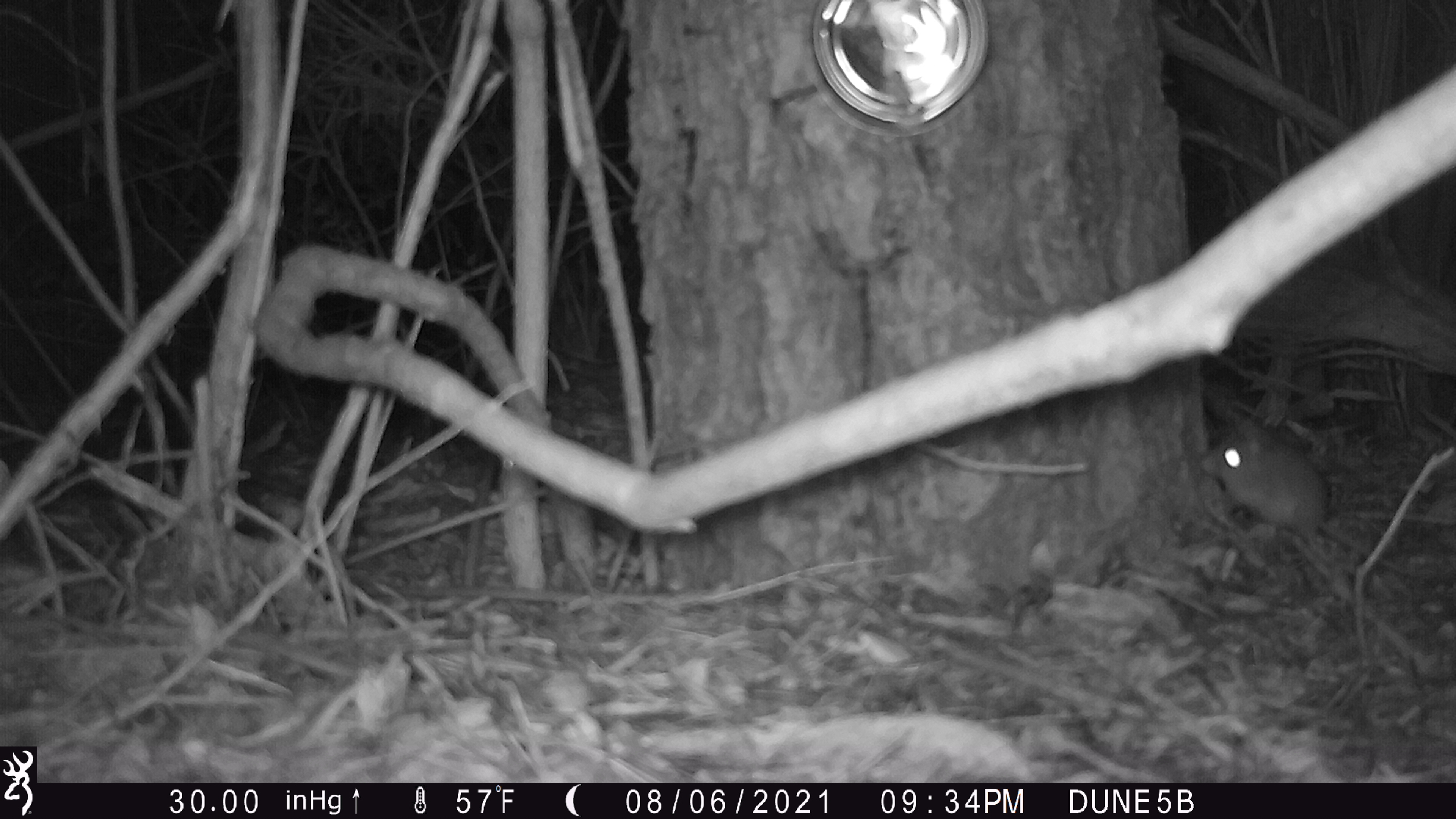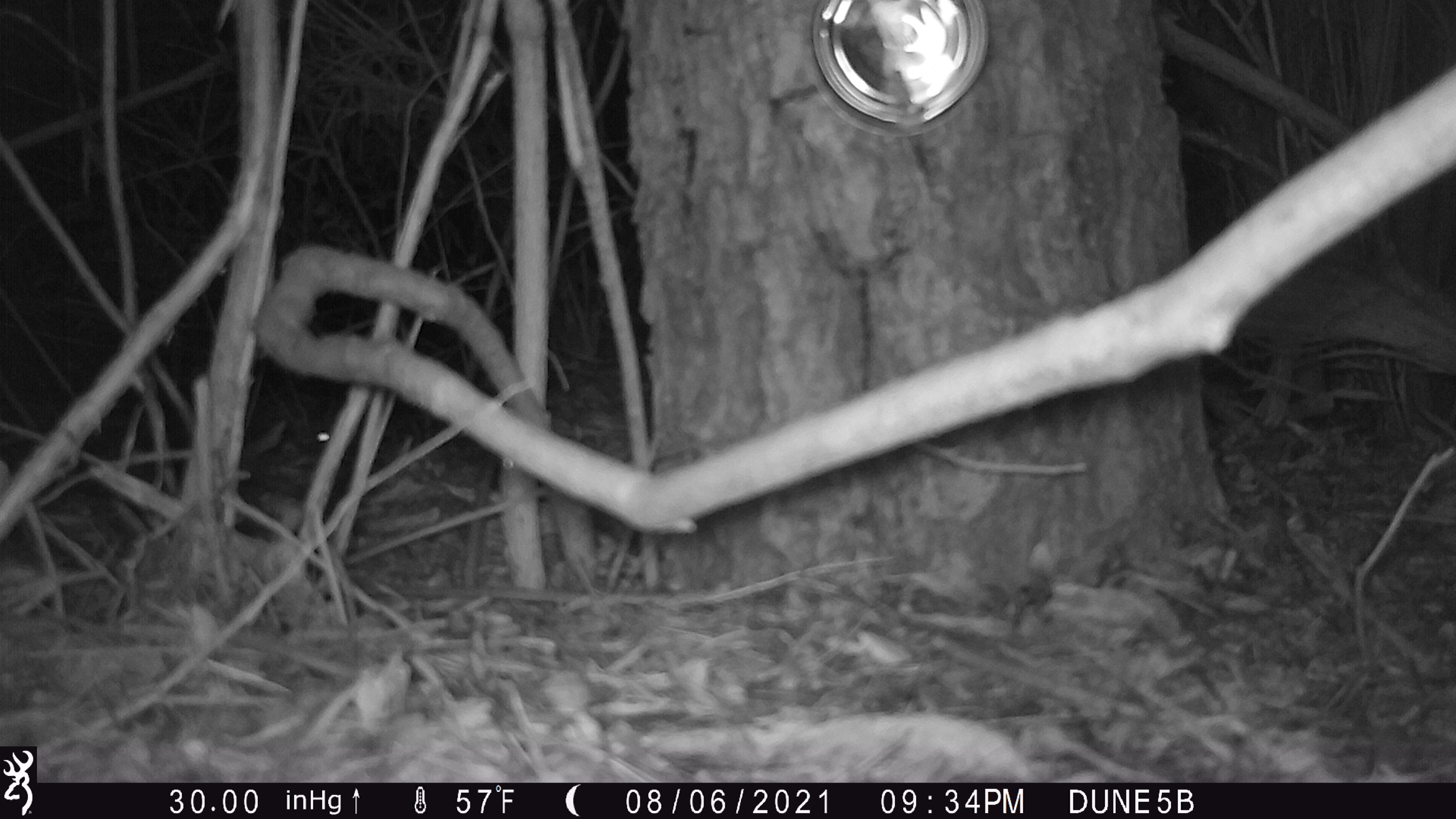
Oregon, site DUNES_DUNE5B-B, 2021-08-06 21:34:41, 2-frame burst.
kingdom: Animalia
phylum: Chordata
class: Mammalia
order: Rodentia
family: Cricetidae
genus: Neotoma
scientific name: Neotoma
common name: woodrats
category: neotoma species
Neotoma species (woodrats) (Neotoma).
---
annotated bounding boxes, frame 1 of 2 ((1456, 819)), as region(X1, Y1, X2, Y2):
neotoma species: region(1184, 410, 1451, 554)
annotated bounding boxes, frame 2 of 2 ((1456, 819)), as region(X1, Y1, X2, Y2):
neotoma species: region(287, 405, 417, 495)